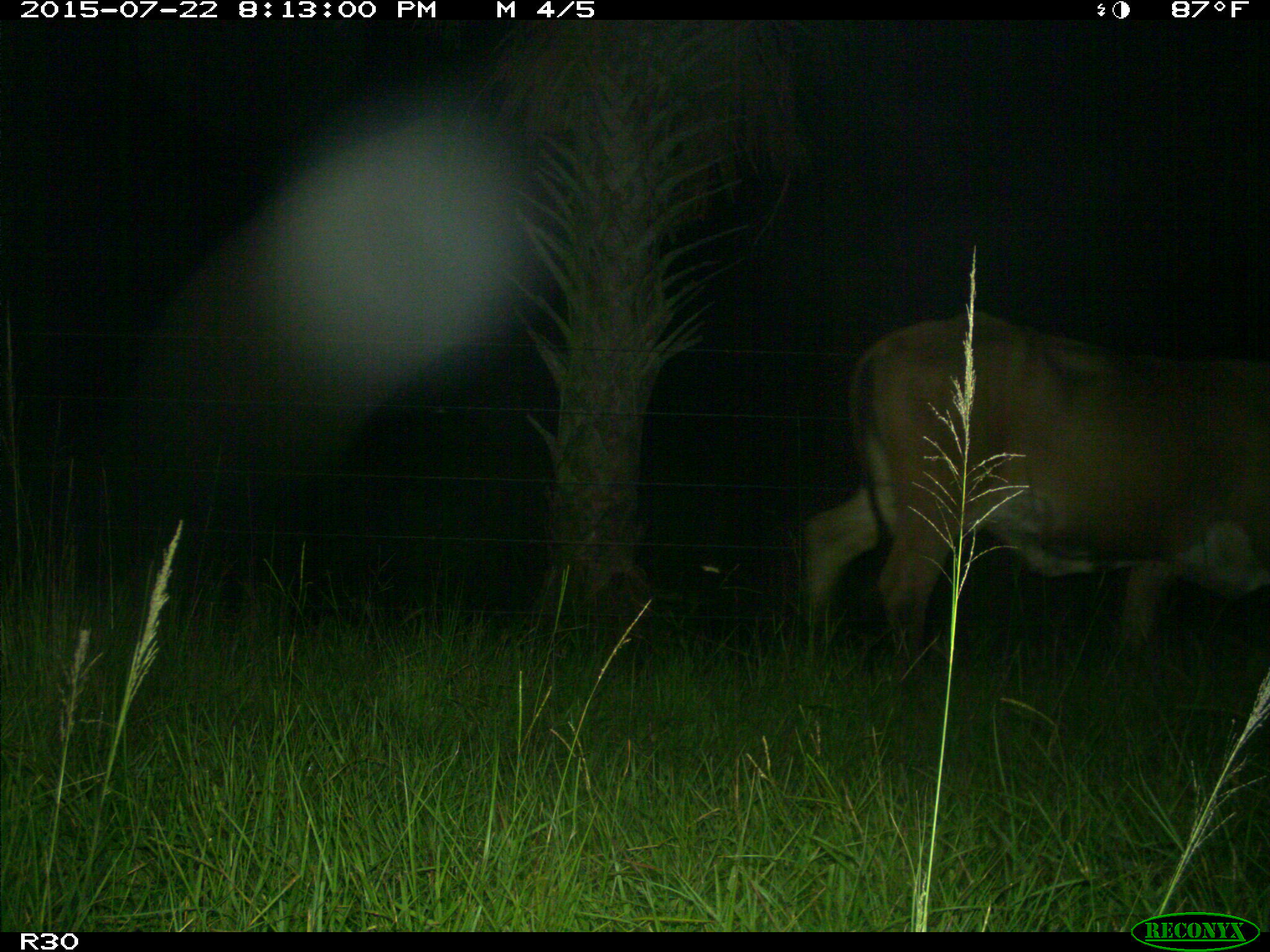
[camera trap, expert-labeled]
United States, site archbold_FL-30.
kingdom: Animalia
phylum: Chordata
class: Mammalia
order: Artiodactyla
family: Bovidae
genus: Bos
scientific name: Bos taurus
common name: domestic cow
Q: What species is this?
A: Bos taurus (domestic cow).